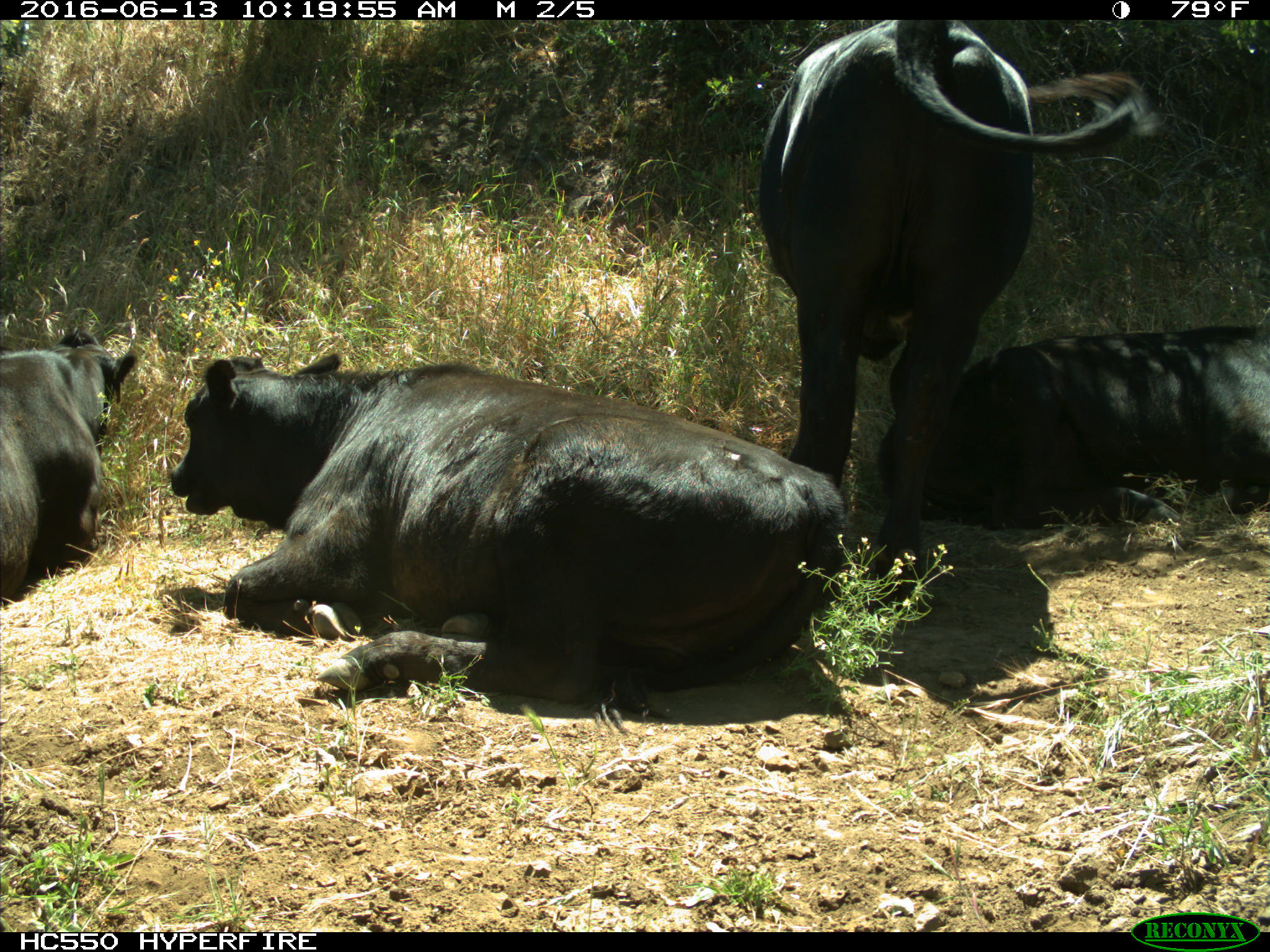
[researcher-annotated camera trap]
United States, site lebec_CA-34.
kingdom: Animalia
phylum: Chordata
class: Mammalia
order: Artiodactyla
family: Bovidae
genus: Bos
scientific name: Bos taurus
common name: domestic cow